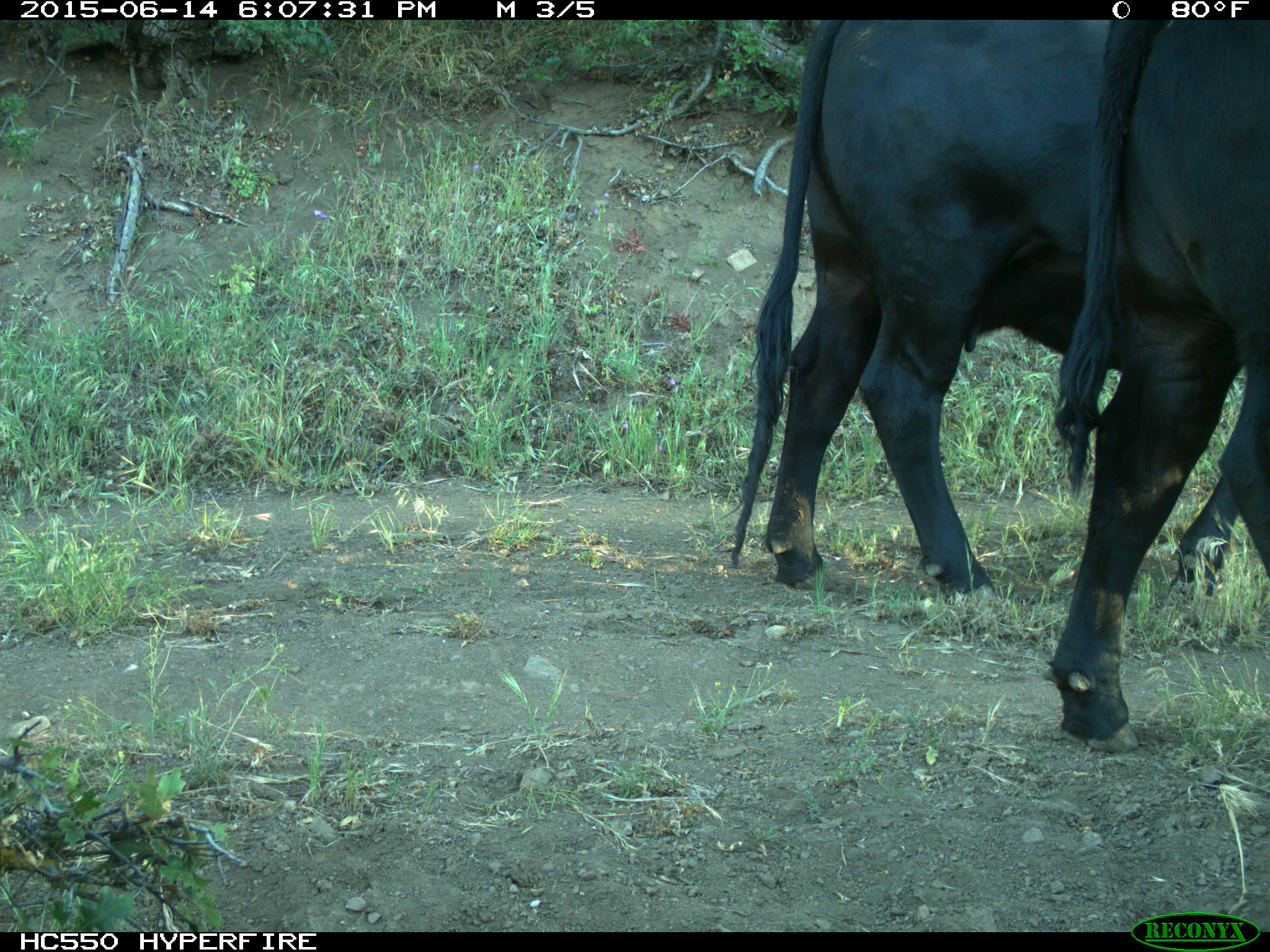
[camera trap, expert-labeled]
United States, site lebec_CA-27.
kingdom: Animalia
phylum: Chordata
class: Mammalia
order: Artiodactyla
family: Bovidae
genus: Bos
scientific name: Bos taurus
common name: domestic cow